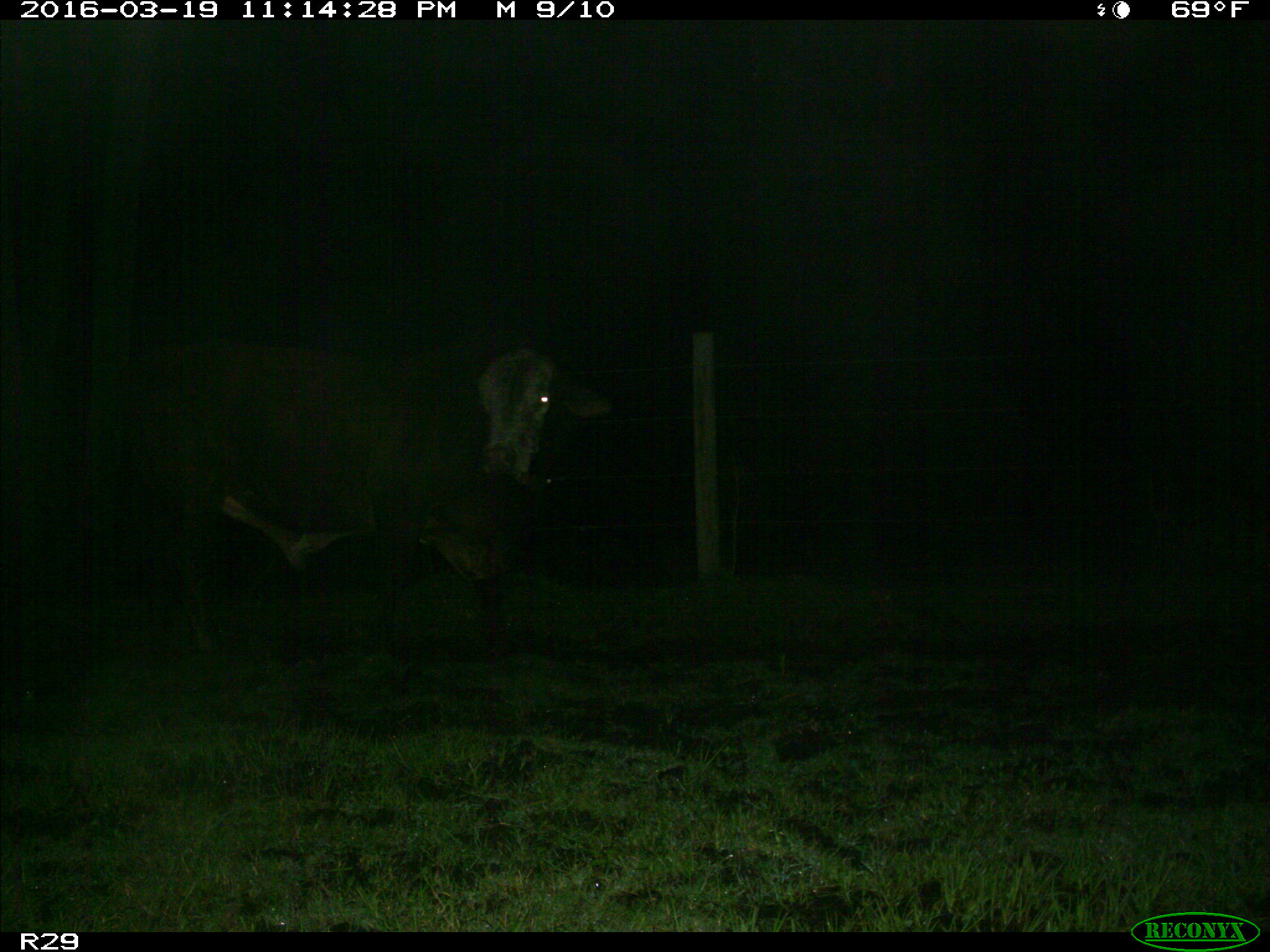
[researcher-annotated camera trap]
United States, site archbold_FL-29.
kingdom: Animalia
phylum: Chordata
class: Mammalia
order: Artiodactyla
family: Bovidae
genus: Bos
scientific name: Bos taurus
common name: domestic cow